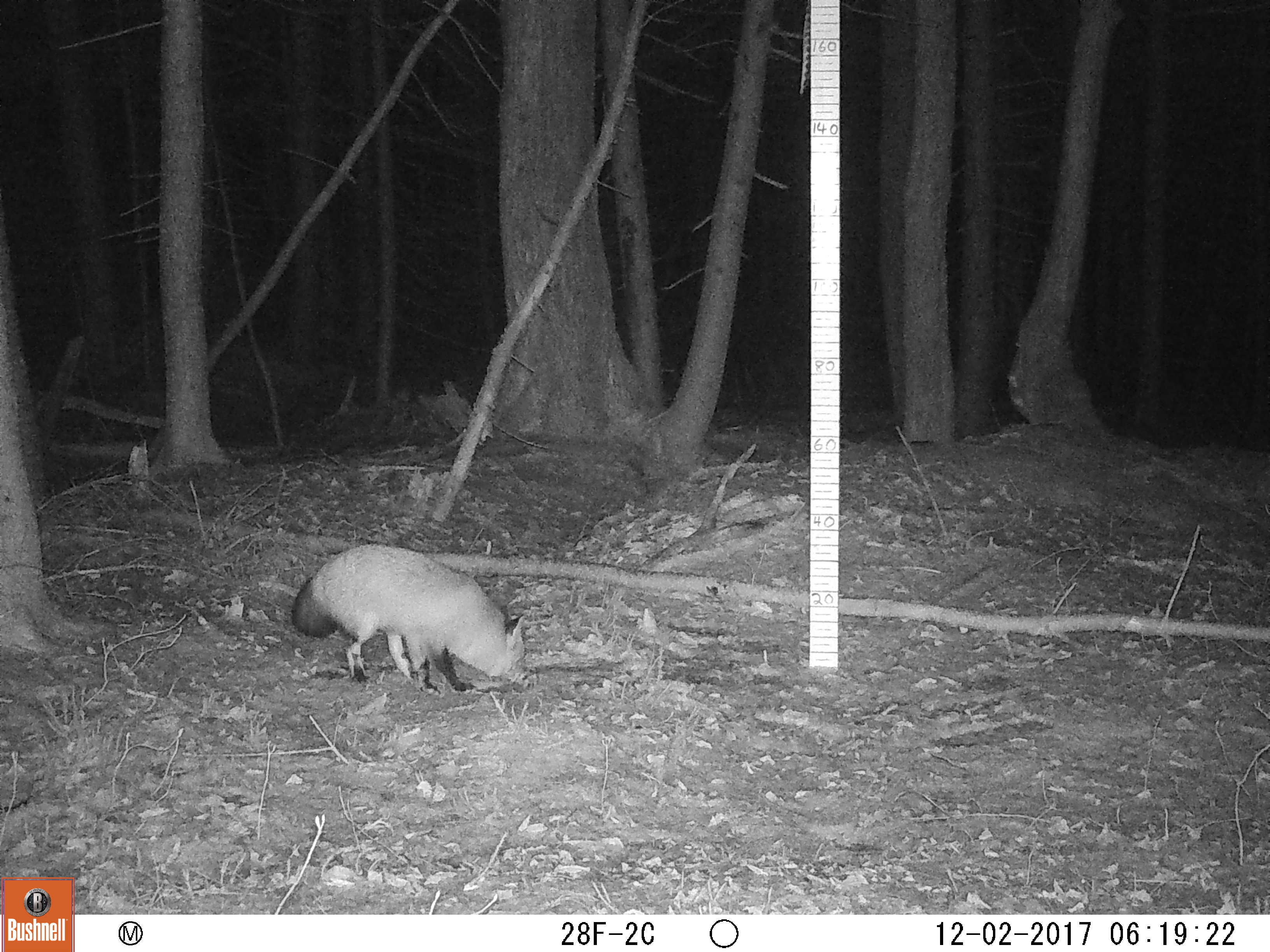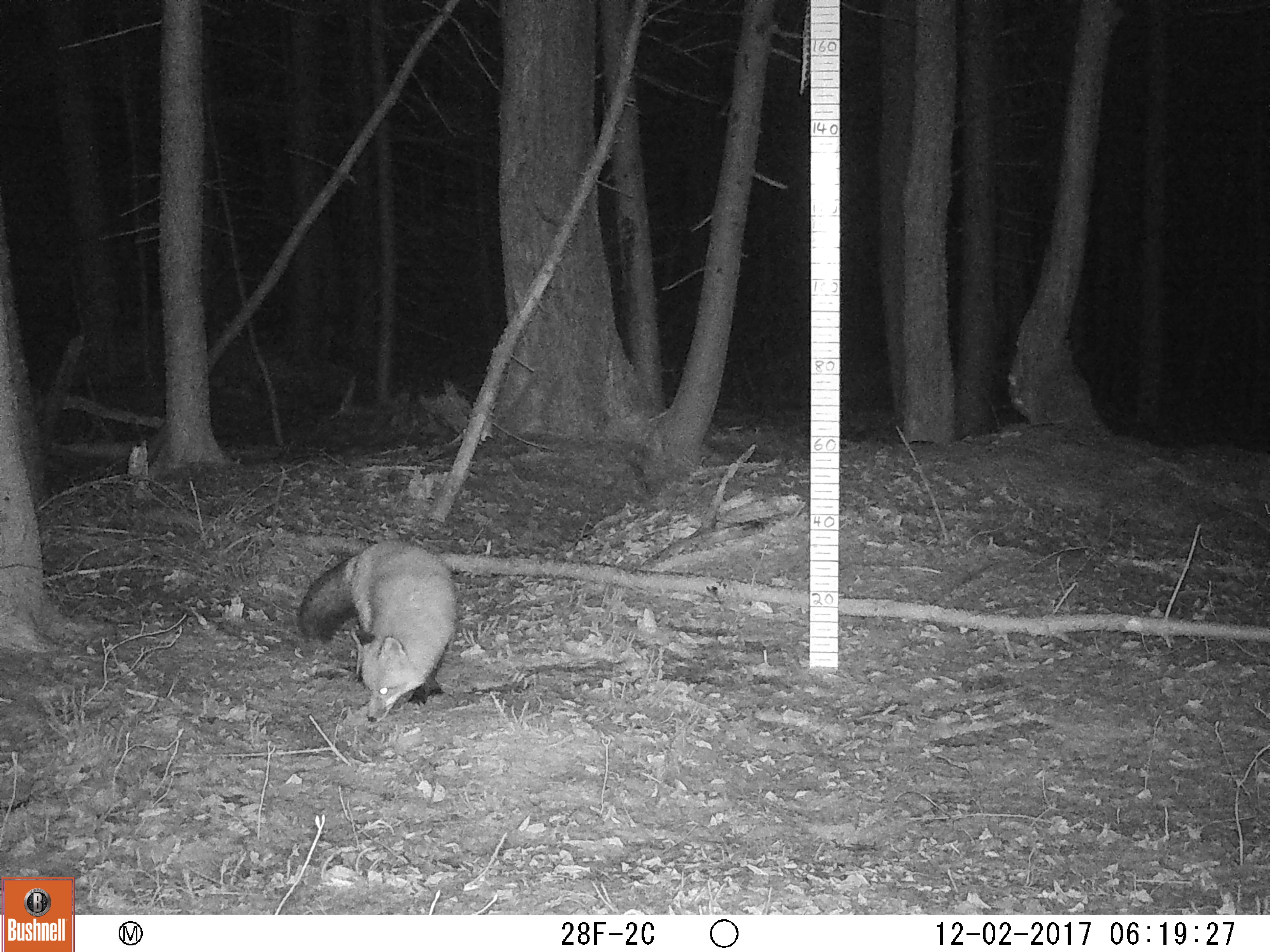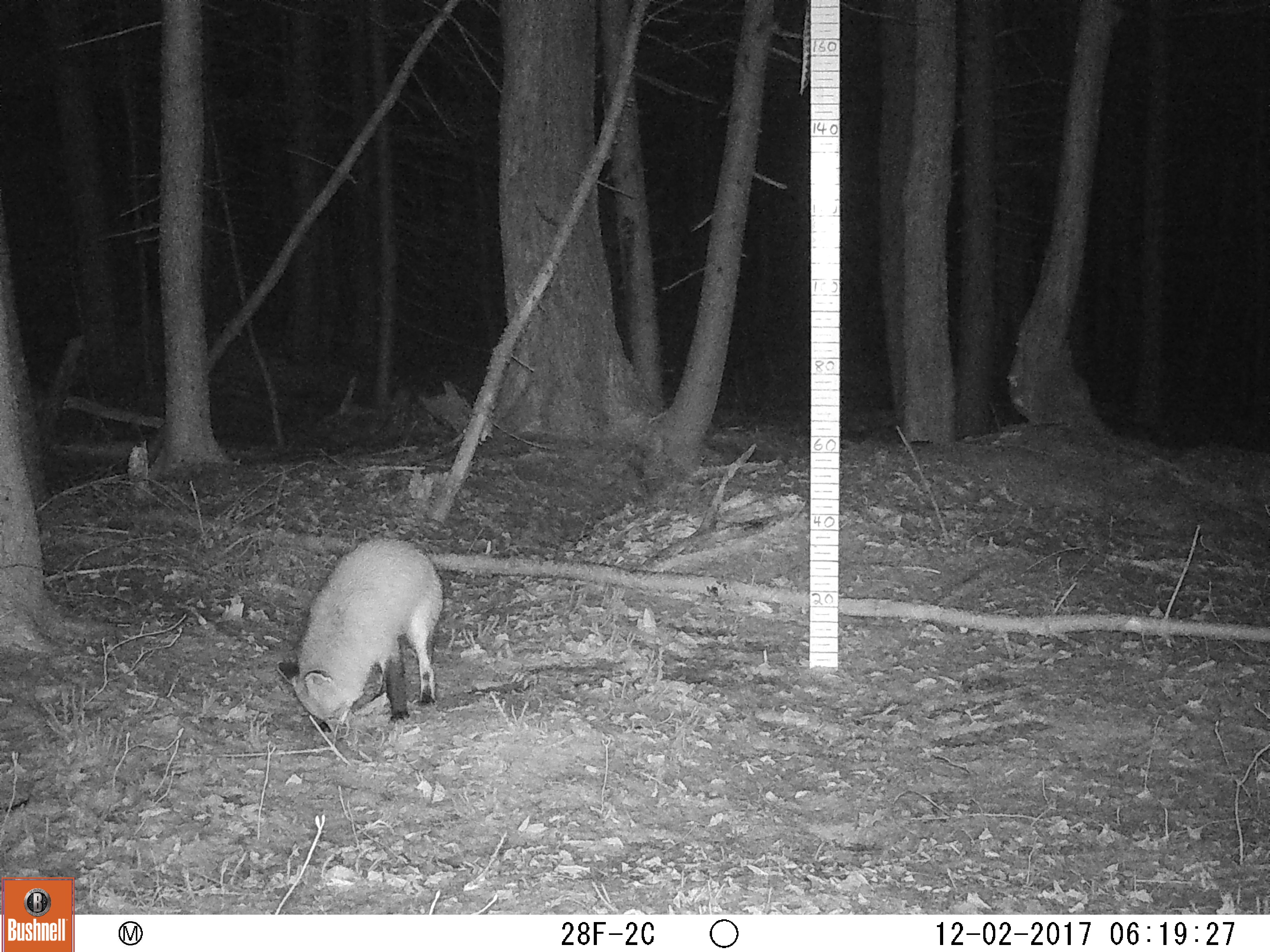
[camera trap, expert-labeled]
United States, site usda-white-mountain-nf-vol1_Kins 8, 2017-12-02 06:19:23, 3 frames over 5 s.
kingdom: Animalia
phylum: Chordata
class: Mammalia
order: Carnivora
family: Canidae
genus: Vulpes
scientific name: Vulpes vulpes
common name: red fox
Red fox (Vulpes vulpes).